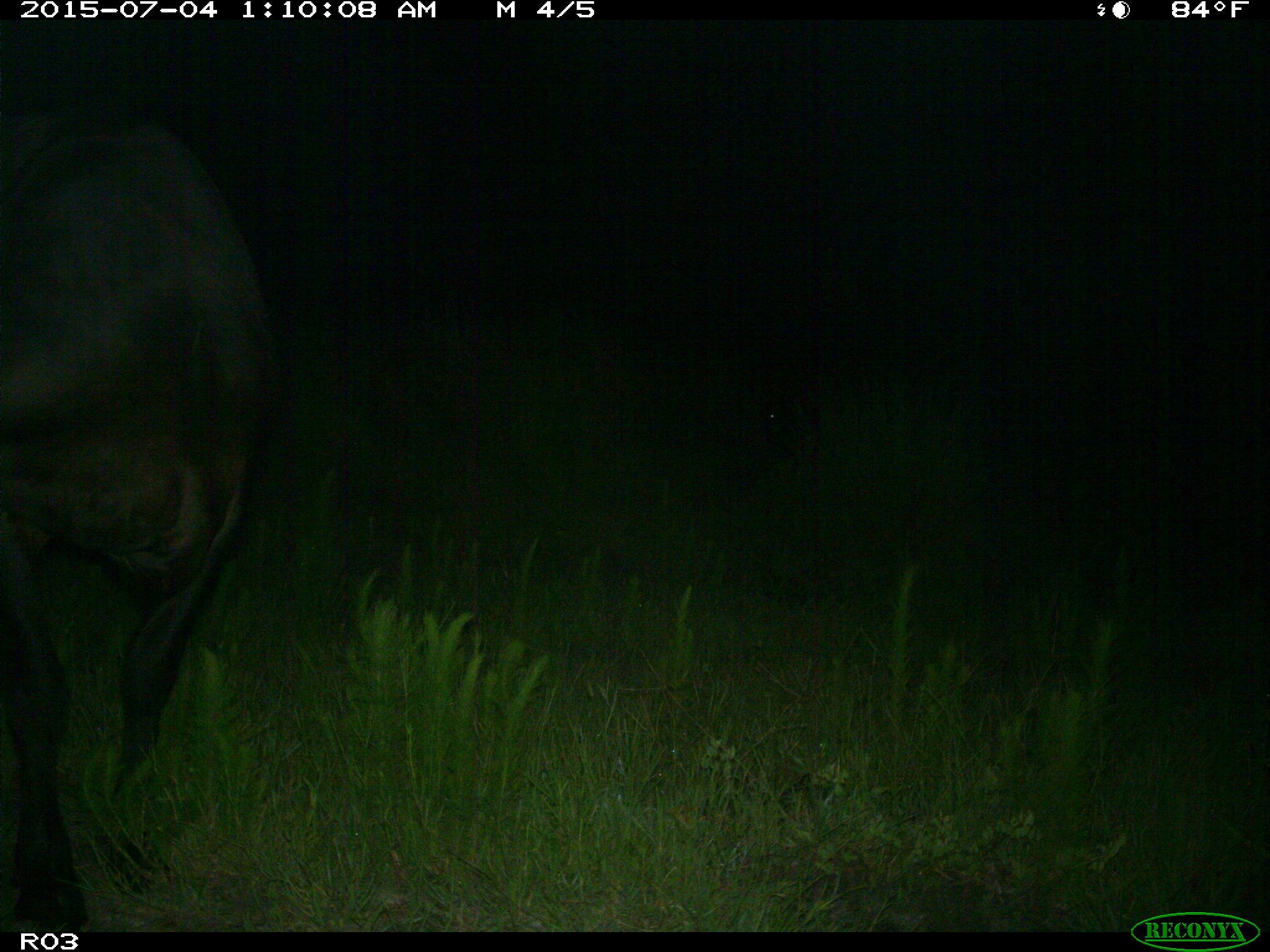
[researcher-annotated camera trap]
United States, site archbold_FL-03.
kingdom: Animalia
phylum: Chordata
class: Mammalia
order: Artiodactyla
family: Bovidae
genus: Bos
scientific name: Bos taurus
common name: domestic cow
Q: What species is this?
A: Bos taurus (domestic cow).